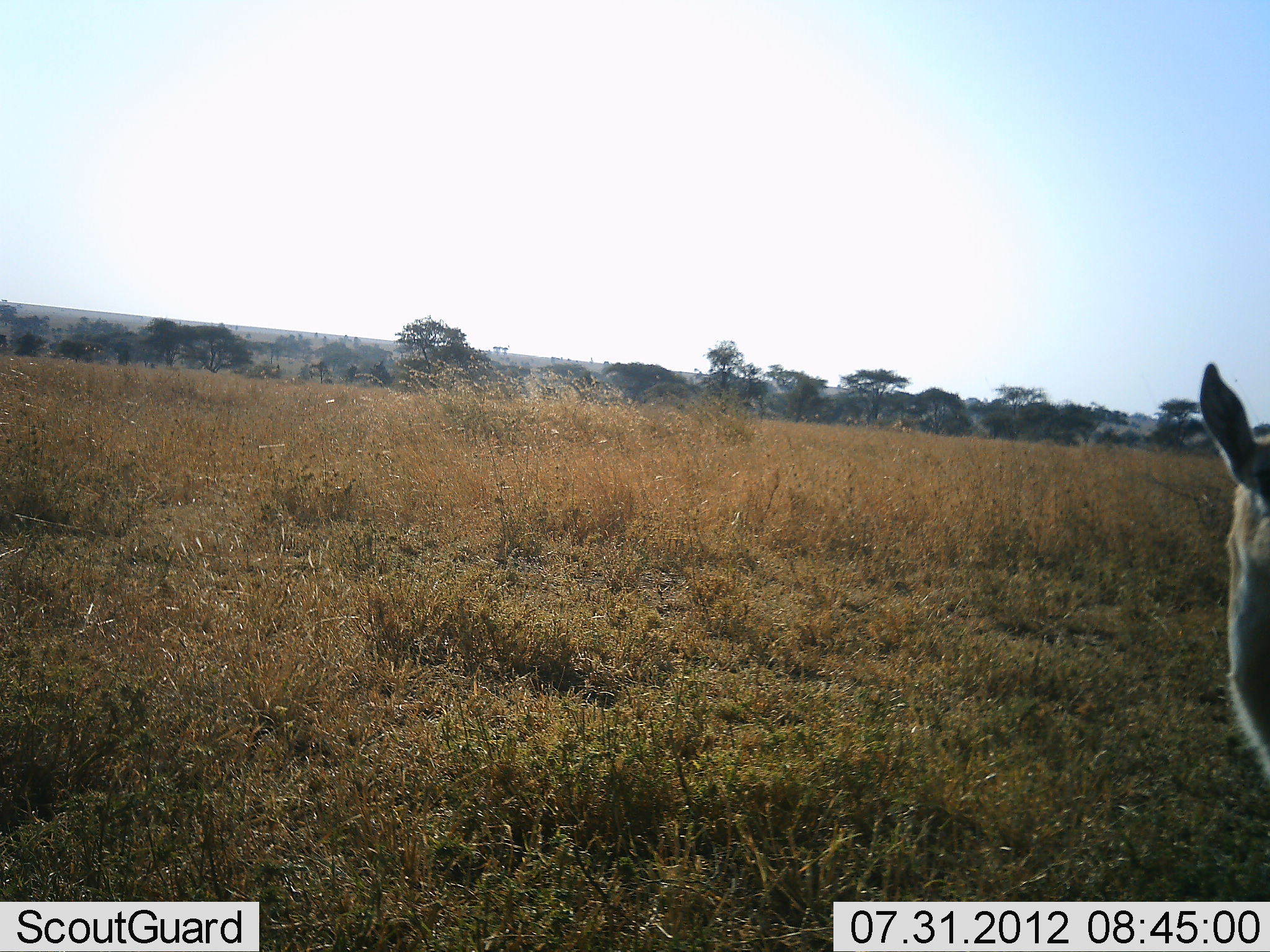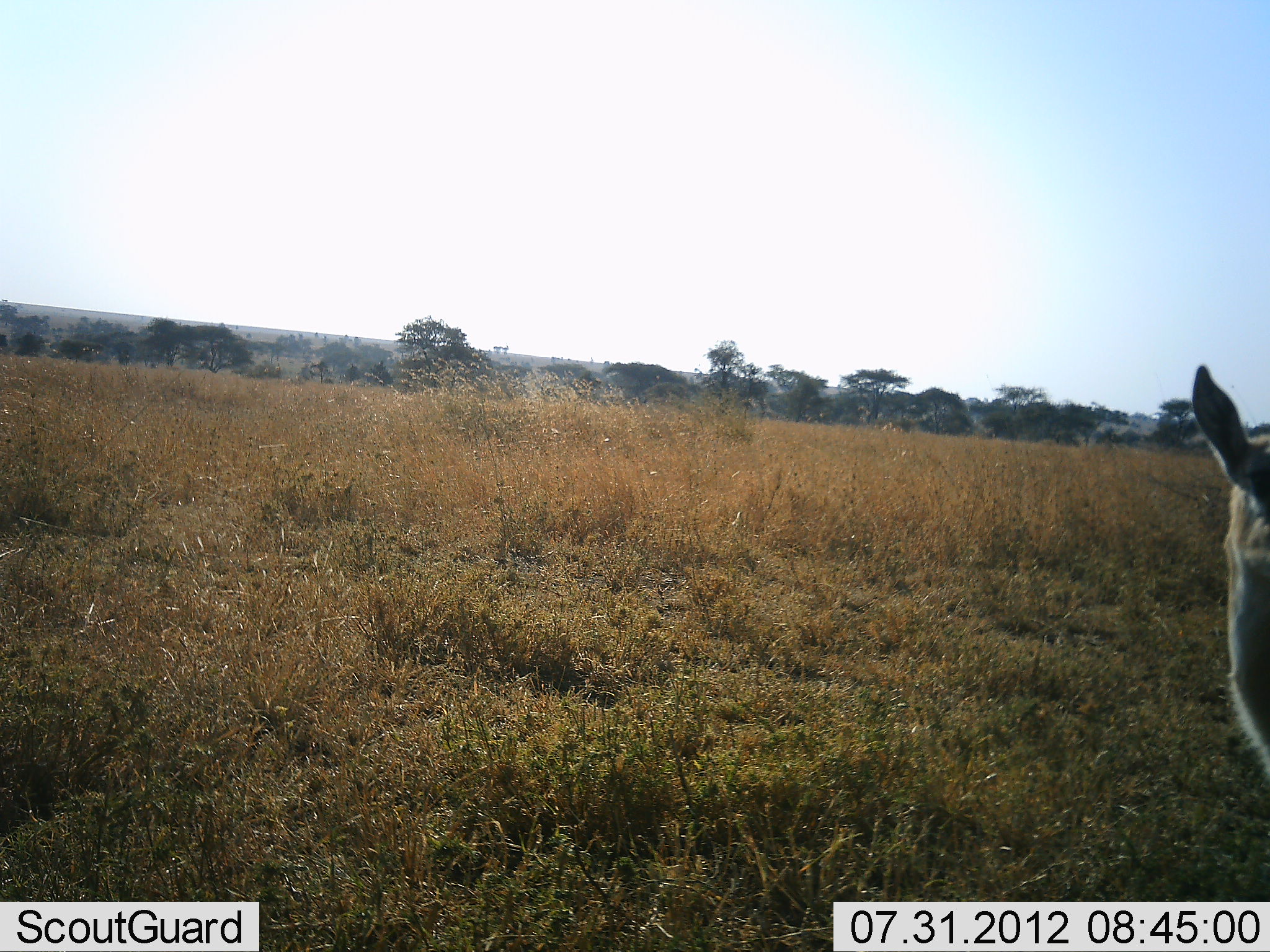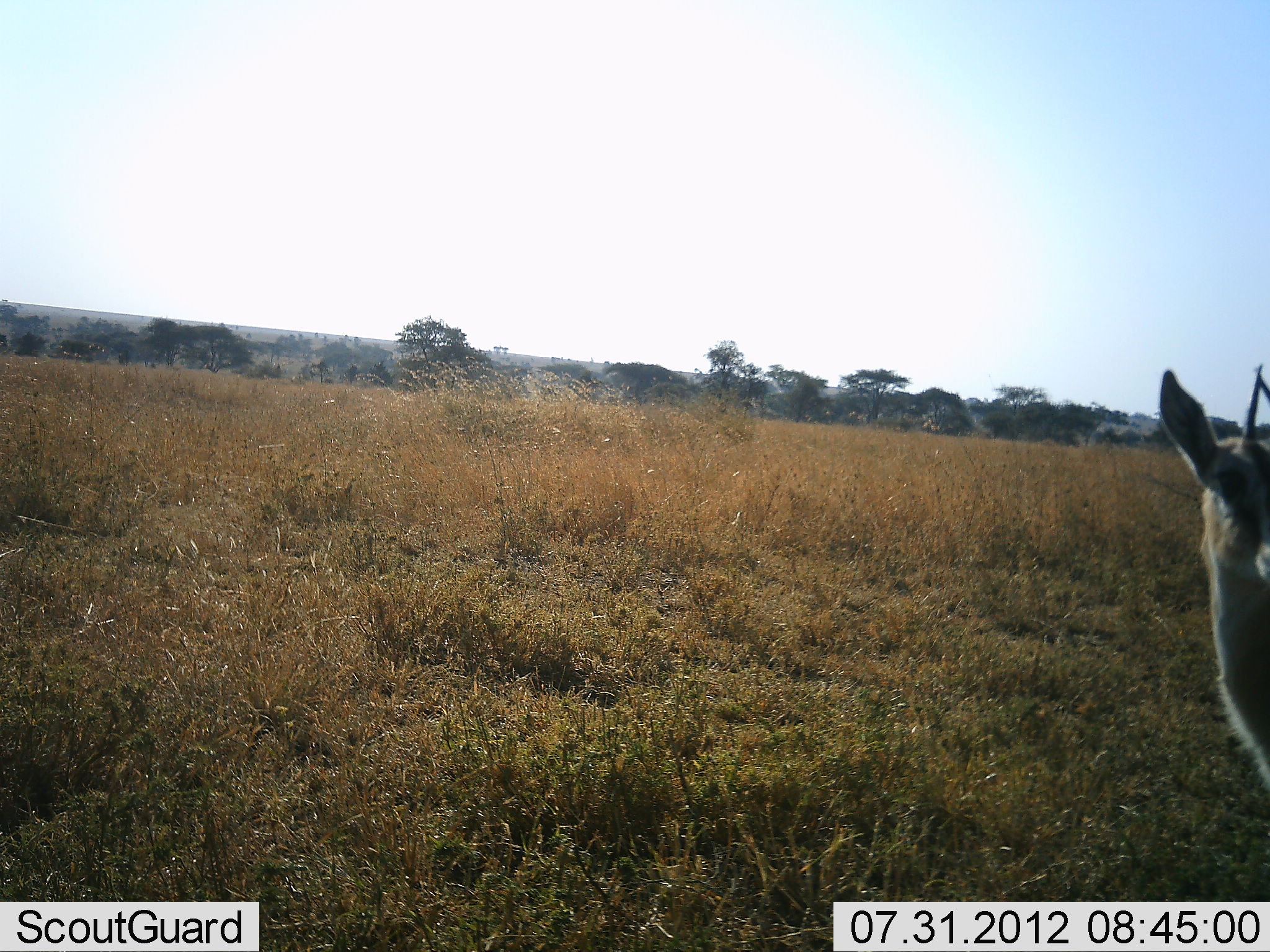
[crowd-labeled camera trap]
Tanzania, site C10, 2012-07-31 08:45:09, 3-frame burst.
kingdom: Animalia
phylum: Chordata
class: Mammalia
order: Artiodactyla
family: Bovidae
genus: Nanger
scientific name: Nanger granti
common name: grant's gazelle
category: gazellegrants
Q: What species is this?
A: Gazellegrants (grant's gazelle) (Nanger granti).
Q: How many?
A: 1.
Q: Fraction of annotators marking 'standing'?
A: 89%.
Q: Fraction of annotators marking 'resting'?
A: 0%.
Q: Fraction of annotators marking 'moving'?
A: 11%.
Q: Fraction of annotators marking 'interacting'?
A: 0%.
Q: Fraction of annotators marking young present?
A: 0%.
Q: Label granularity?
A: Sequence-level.